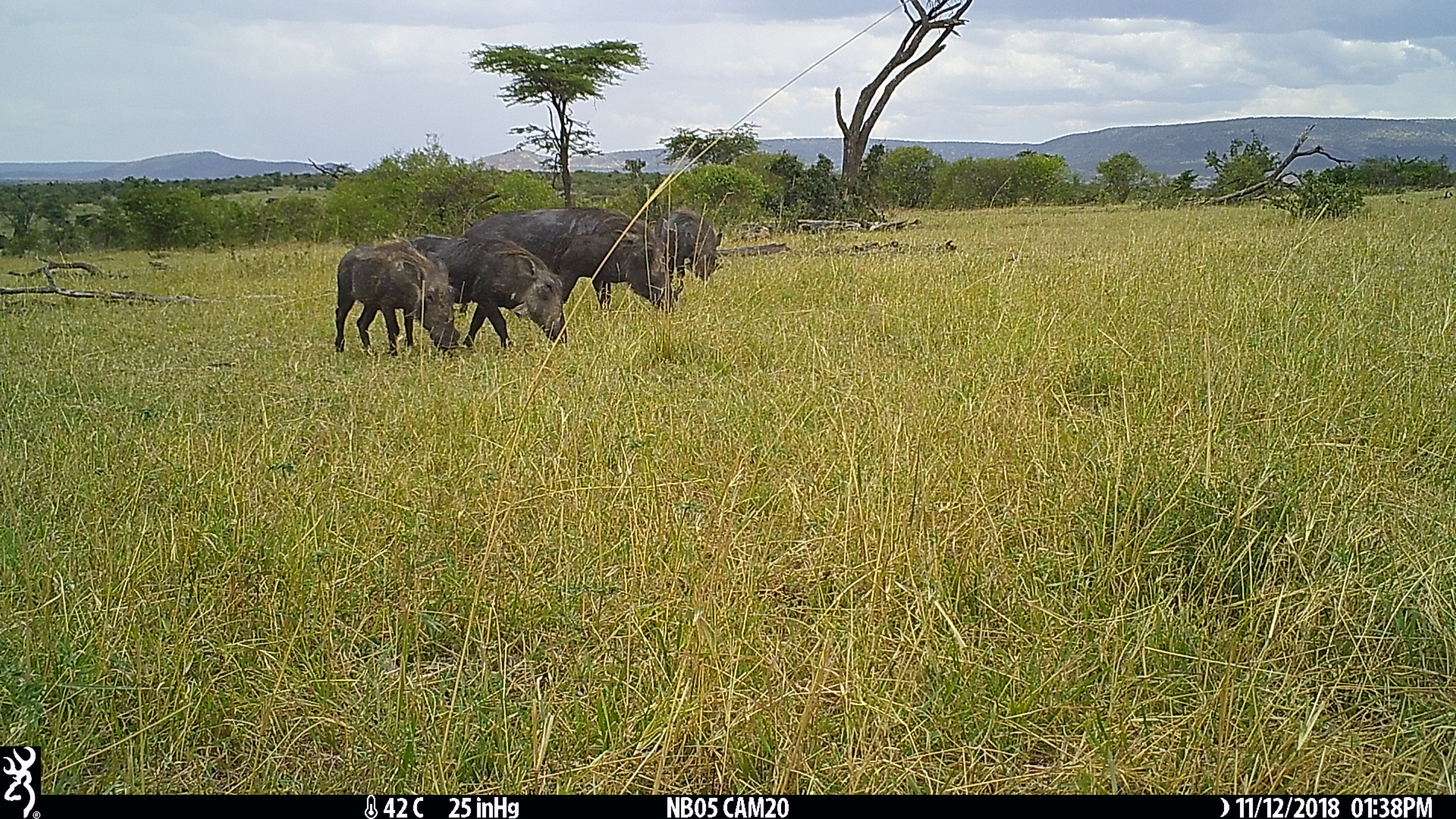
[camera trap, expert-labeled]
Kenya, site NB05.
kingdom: Animalia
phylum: Chordata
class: Mammalia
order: Artiodactyla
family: Suidae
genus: Phacochoerus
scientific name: Phacochoerus africanus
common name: common warthog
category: warthog